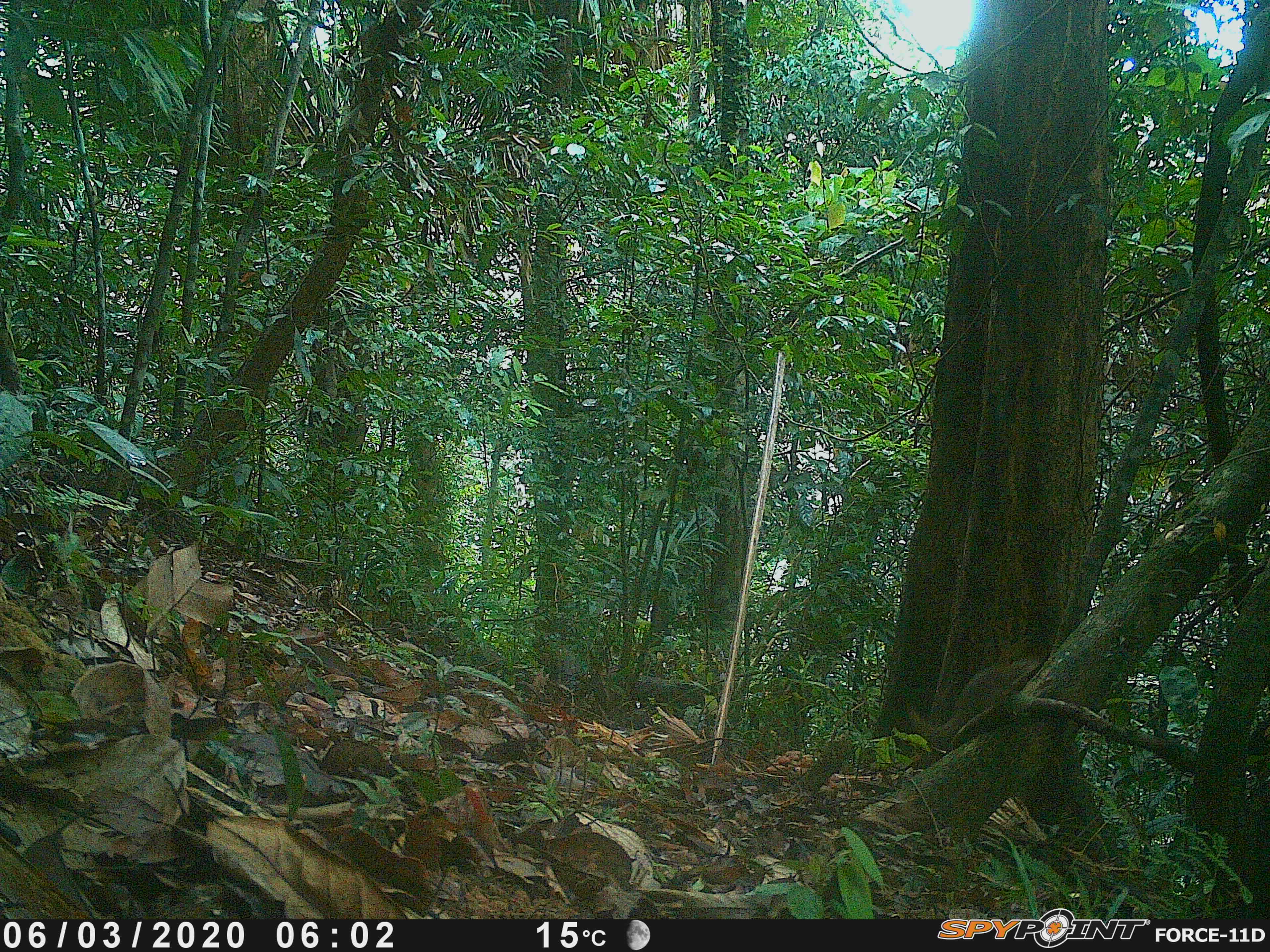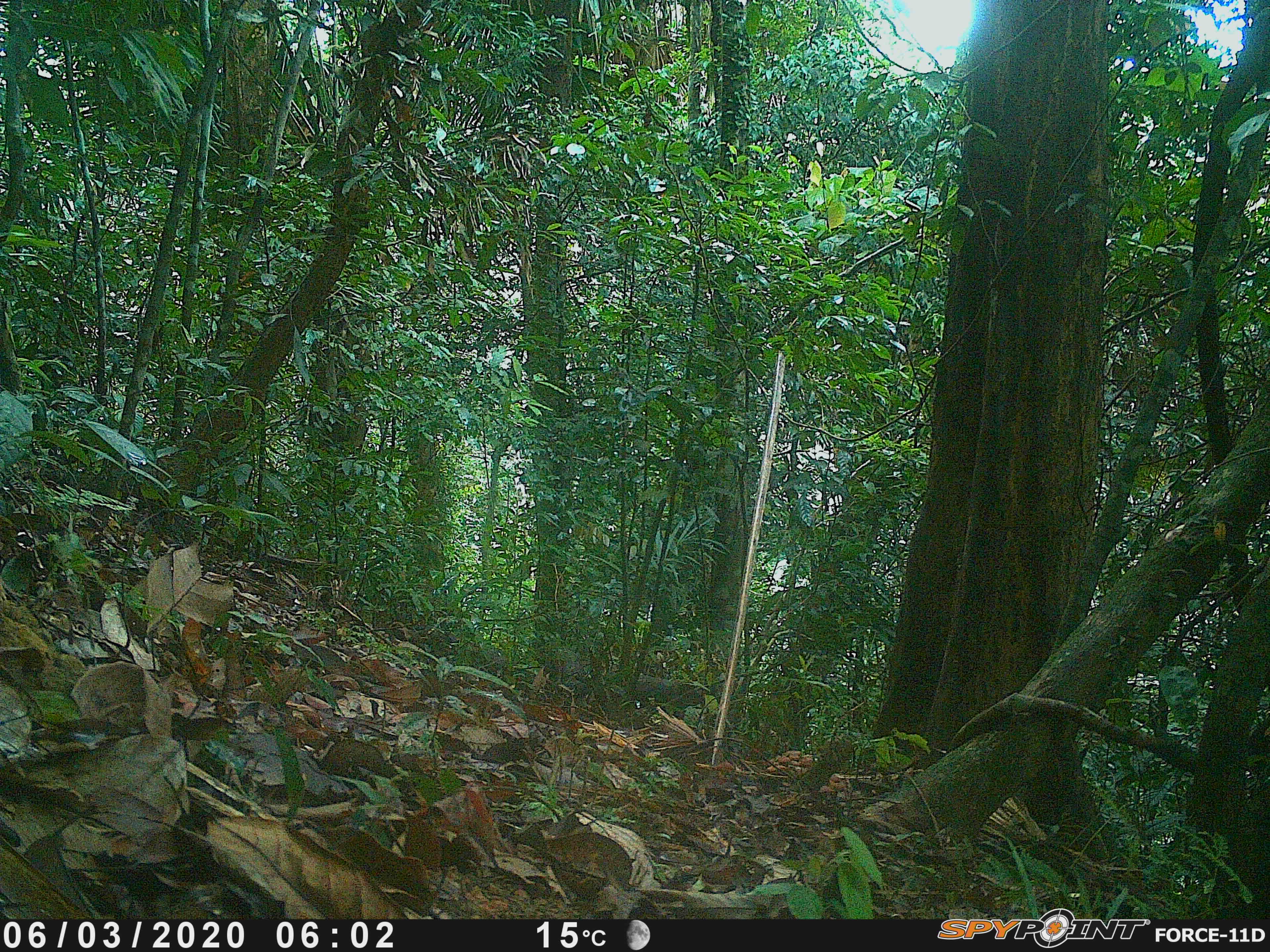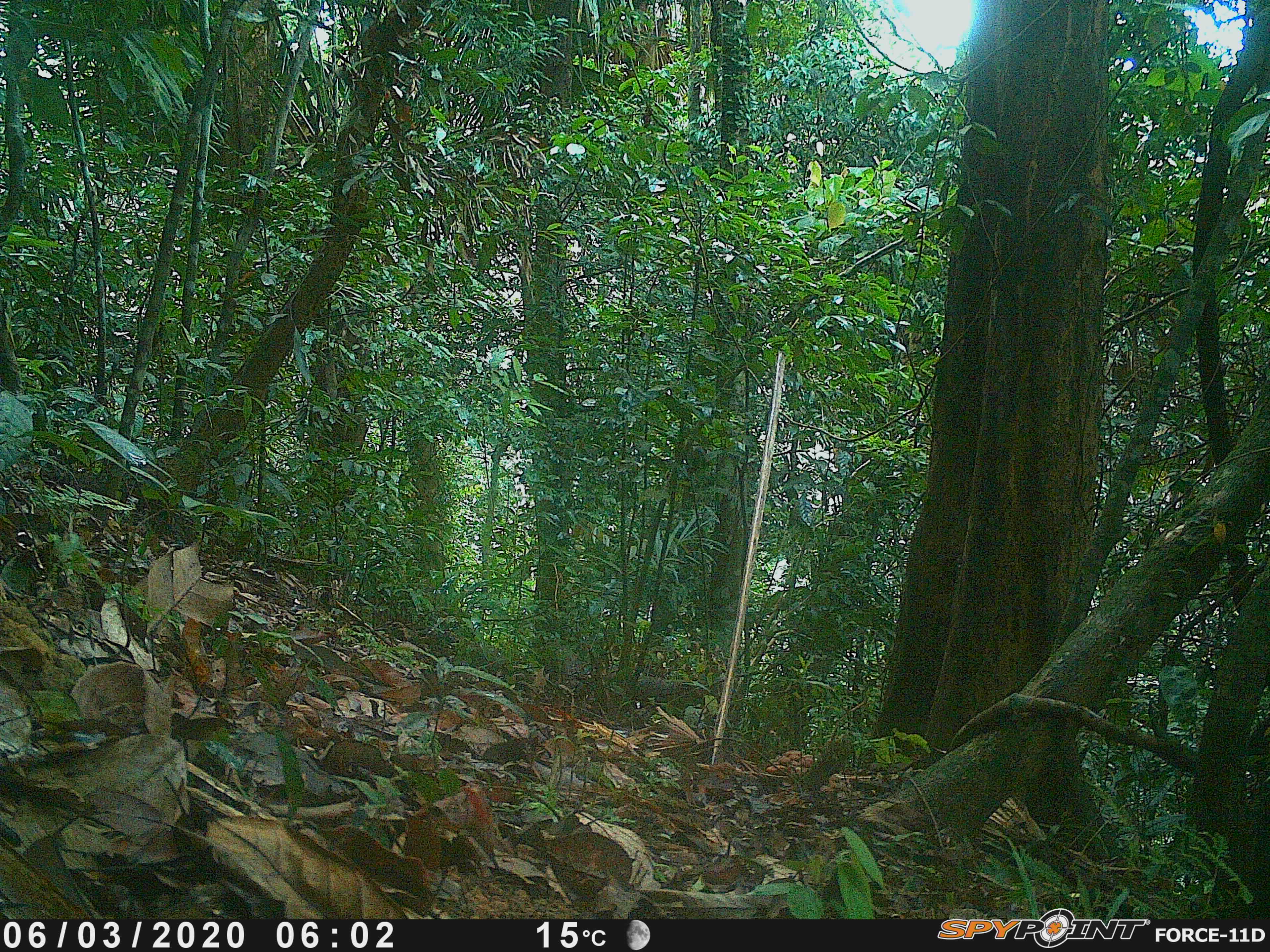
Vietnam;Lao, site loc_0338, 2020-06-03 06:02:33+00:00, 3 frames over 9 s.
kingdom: Animalia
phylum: Chordata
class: Mammalia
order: Rodentia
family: Sciuridae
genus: Sciurus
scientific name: Sciurus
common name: squirrel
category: unidentified squirrel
Unidentified squirrel (squirrel) (Sciurus). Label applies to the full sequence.